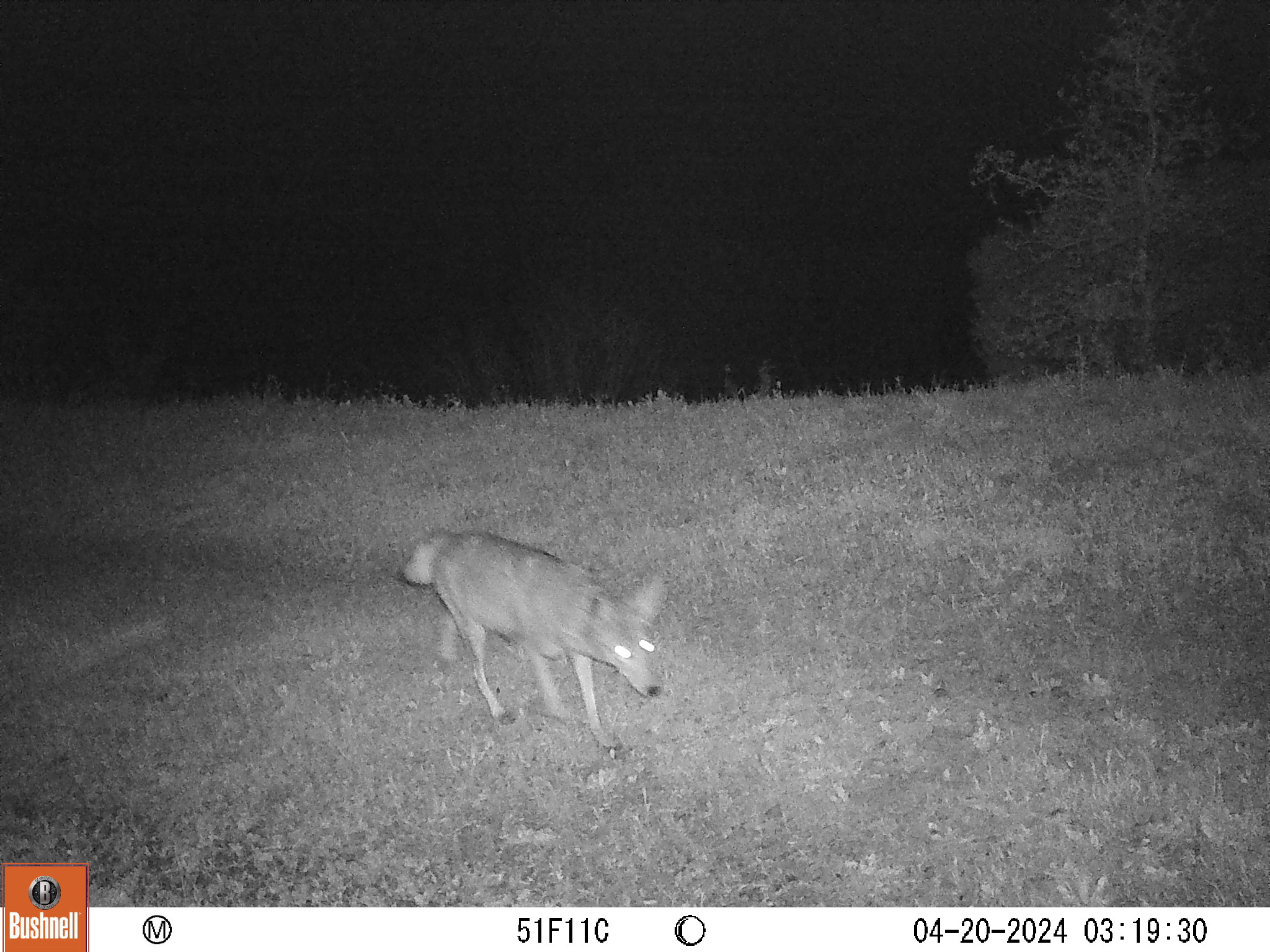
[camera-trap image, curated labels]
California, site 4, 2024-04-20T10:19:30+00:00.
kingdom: Animalia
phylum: Chordata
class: Mammalia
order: Carnivora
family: Canidae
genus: Canis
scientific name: Canis latrans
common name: coyote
Coyote (Canis latrans).